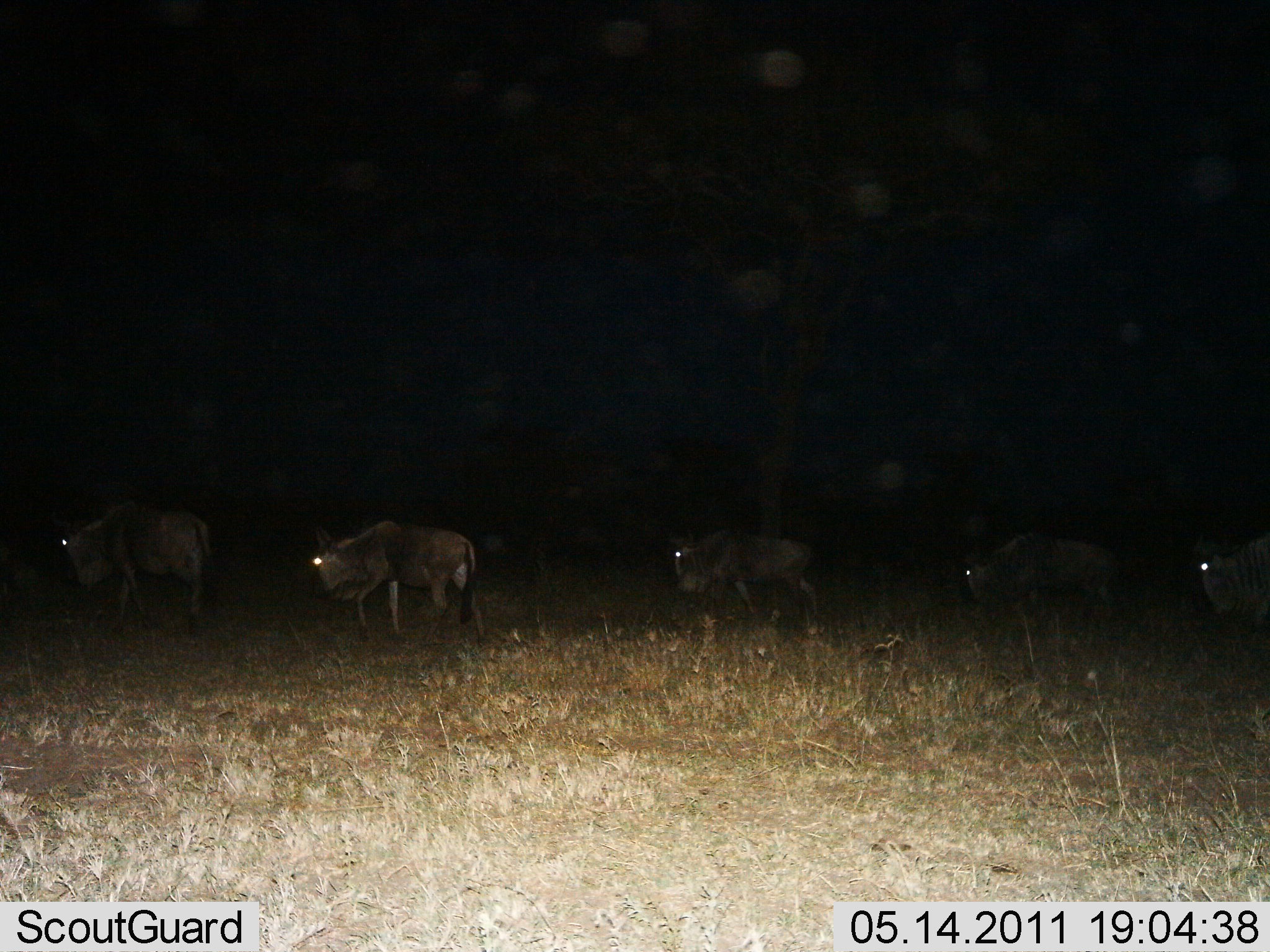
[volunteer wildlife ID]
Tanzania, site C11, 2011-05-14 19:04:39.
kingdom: Animalia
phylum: Chordata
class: Mammalia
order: Artiodactyla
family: Bovidae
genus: Connochaetes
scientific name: Connochaetes taurinus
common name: blue wildebeest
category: wildebeest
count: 5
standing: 10%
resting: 0%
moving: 100%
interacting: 0%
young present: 0%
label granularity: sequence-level